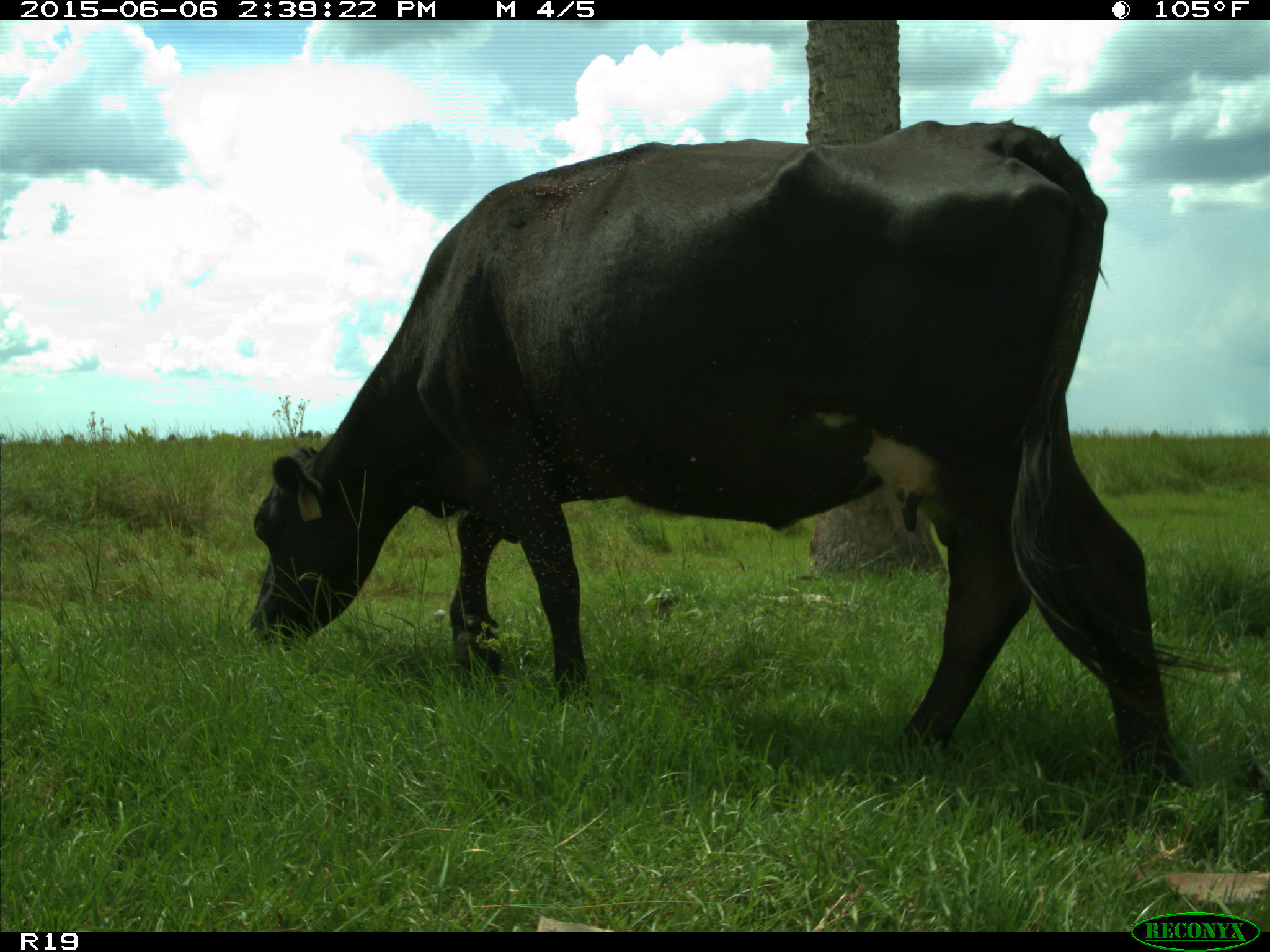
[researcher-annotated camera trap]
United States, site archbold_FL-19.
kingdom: Animalia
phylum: Chordata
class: Mammalia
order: Artiodactyla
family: Bovidae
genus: Bos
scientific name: Bos taurus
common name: domestic cow